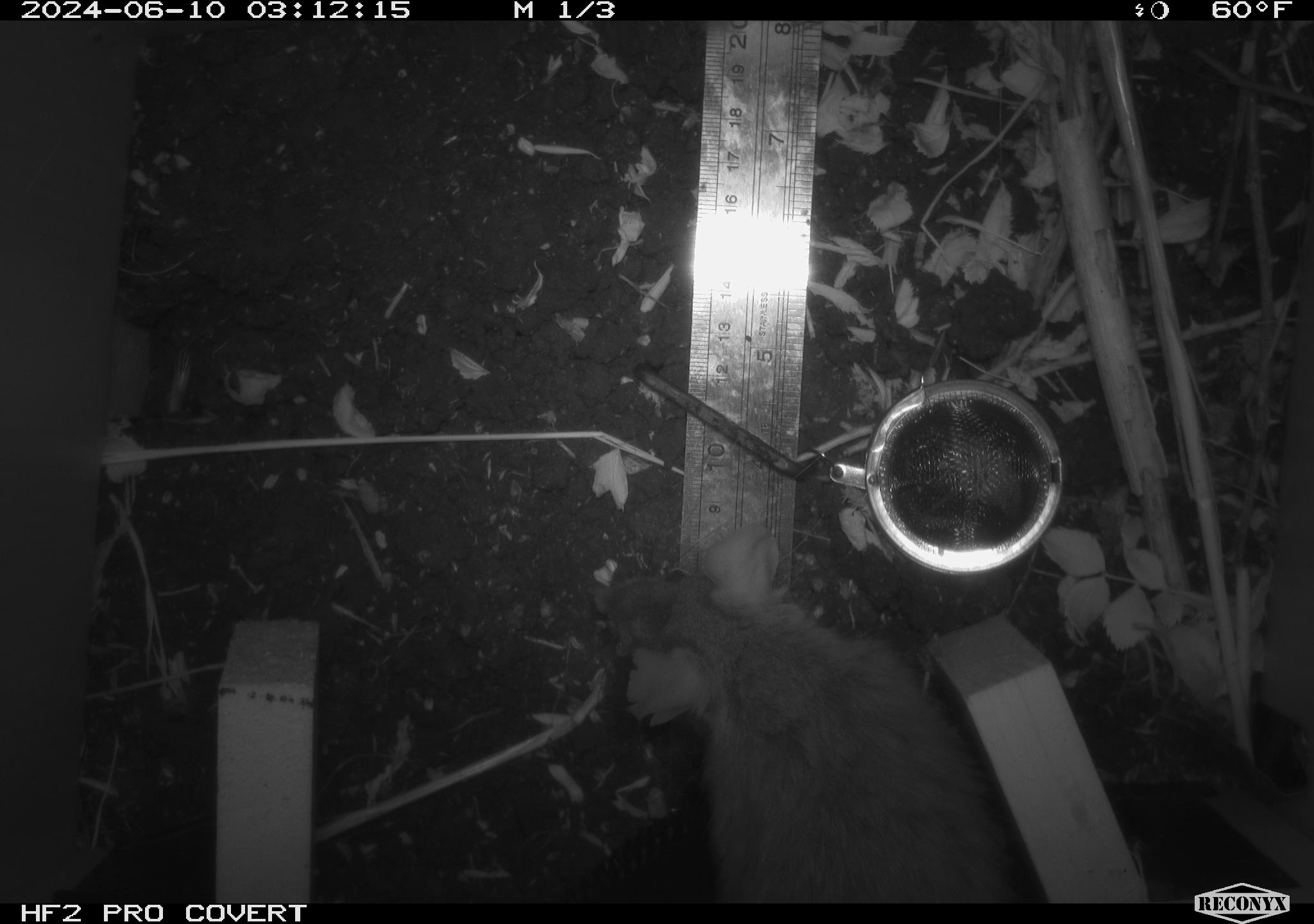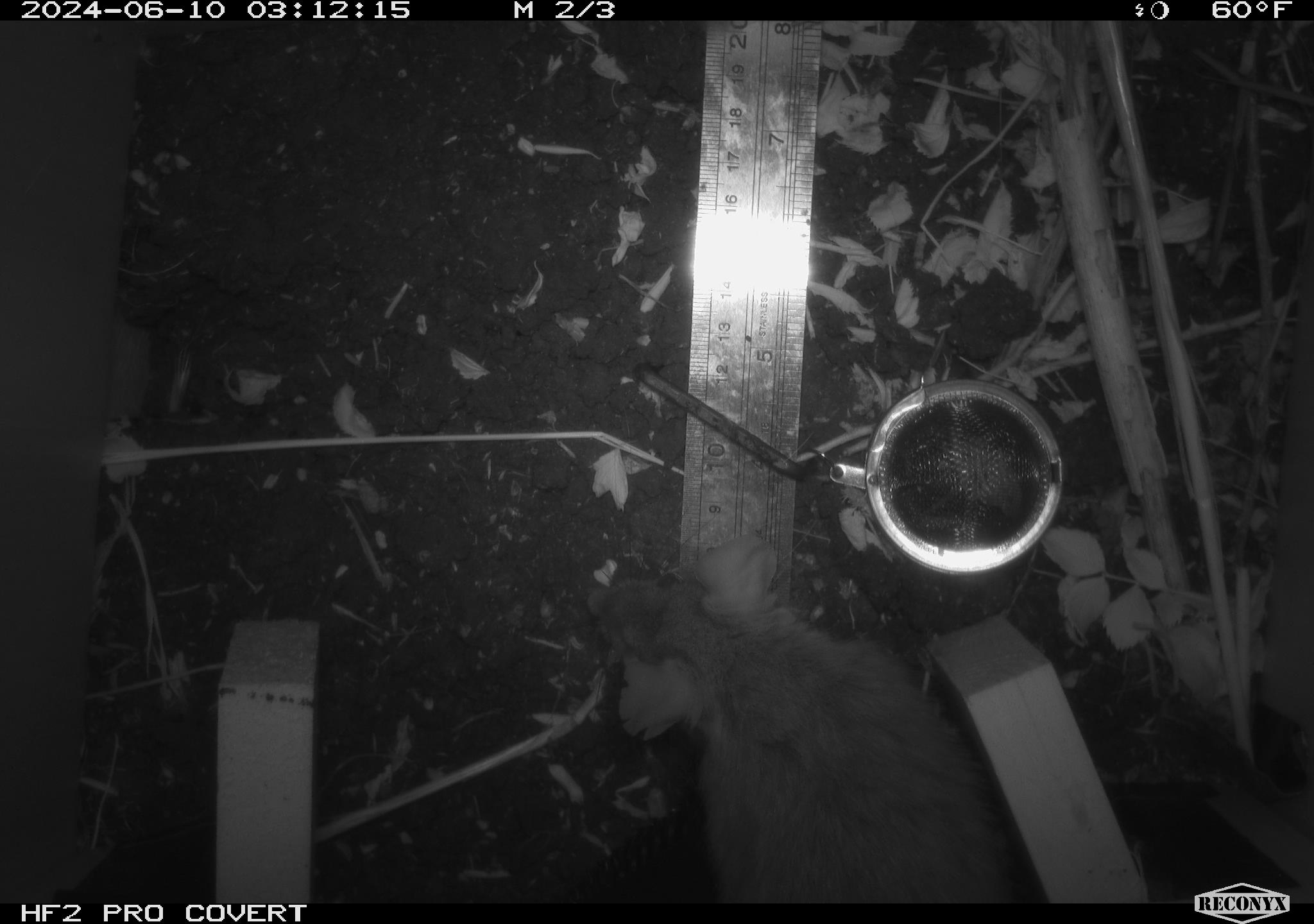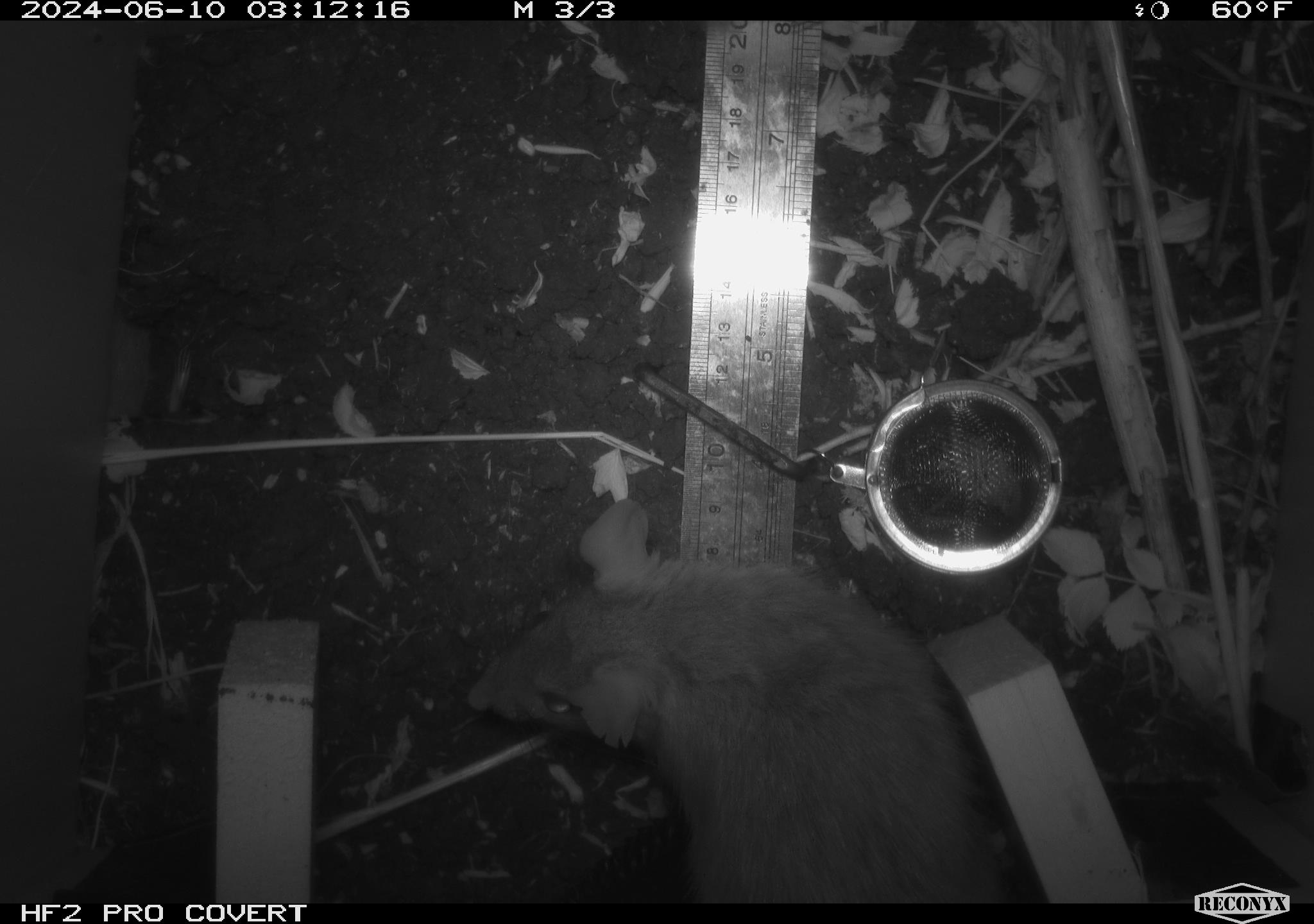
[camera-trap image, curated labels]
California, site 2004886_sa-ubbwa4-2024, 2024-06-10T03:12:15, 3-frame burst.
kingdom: Animalia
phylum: Chordata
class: Mammalia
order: Rodentia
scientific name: Rodentia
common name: woodrat or rat or mouse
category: woodrat or rat or mouse species